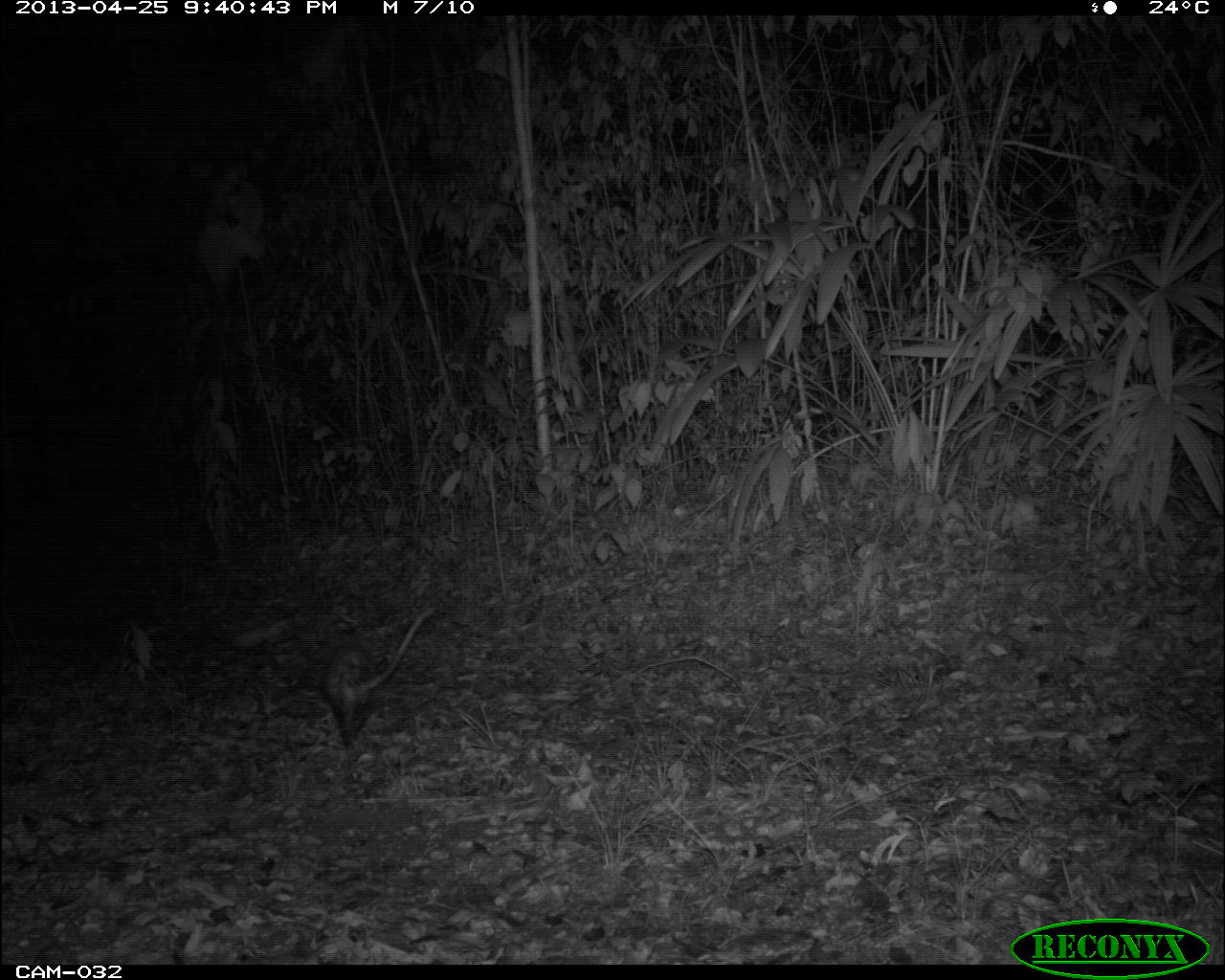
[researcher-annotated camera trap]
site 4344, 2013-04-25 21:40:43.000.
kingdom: Animalia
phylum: Chordata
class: Mammalia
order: Didelphimorphia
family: Didelphidae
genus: Didelphis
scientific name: Didelphis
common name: american opossums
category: didelphis sp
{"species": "didelphis sp (american opossums) (Didelphis)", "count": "1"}